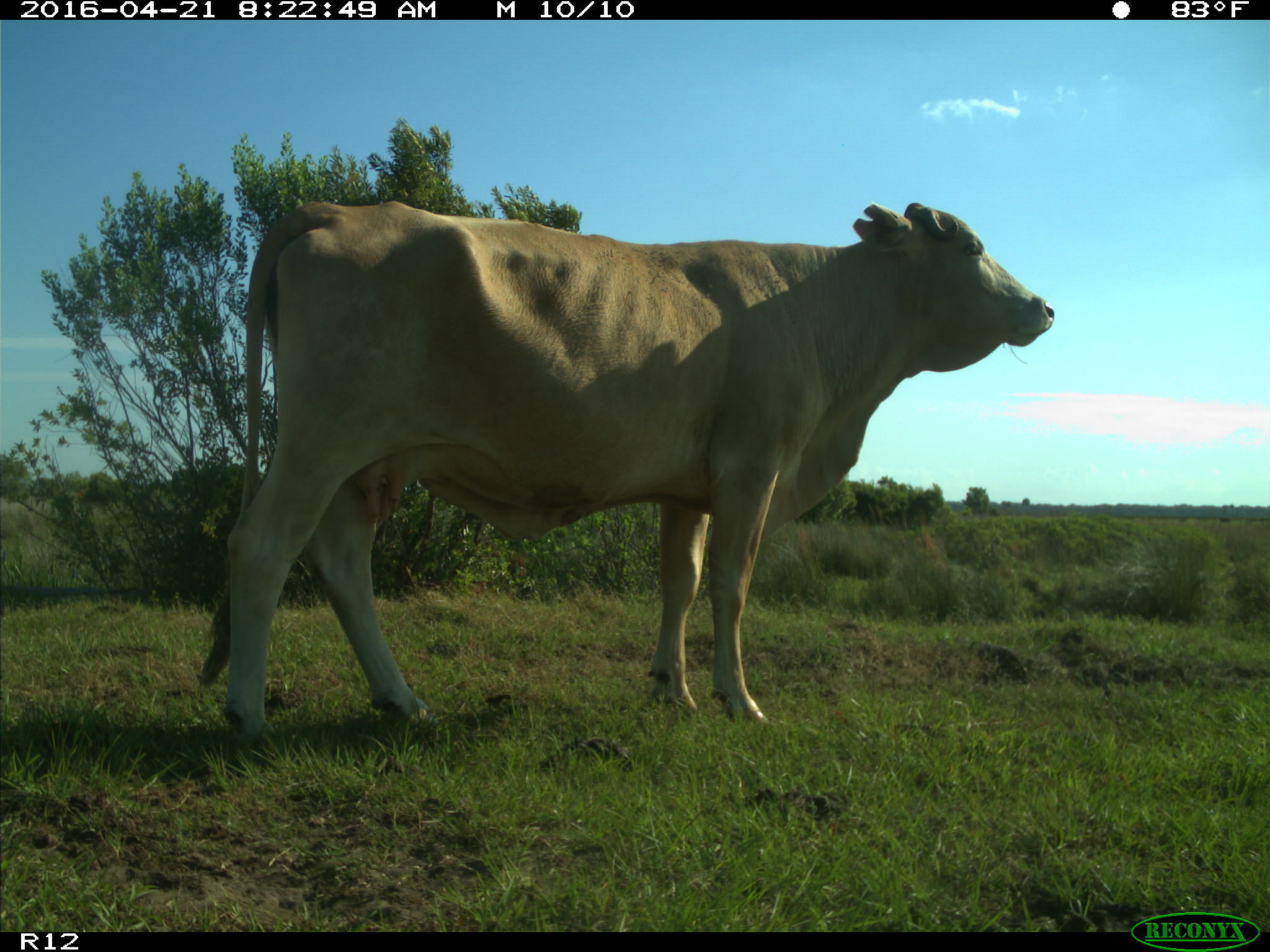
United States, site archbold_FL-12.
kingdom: Animalia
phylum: Chordata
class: Mammalia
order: Artiodactyla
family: Bovidae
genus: Bos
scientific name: Bos taurus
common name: domestic cow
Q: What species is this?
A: Bos taurus (domestic cow).